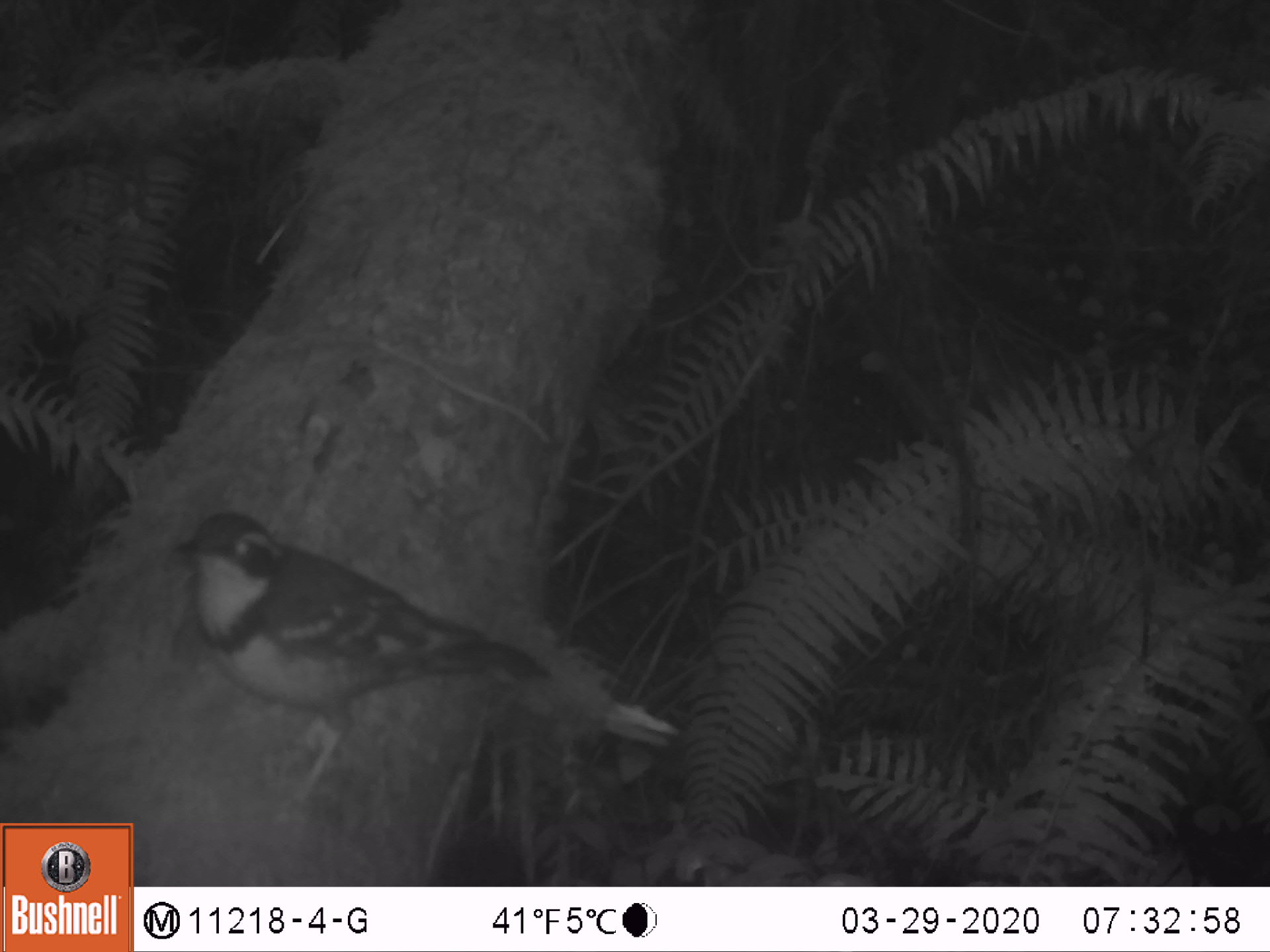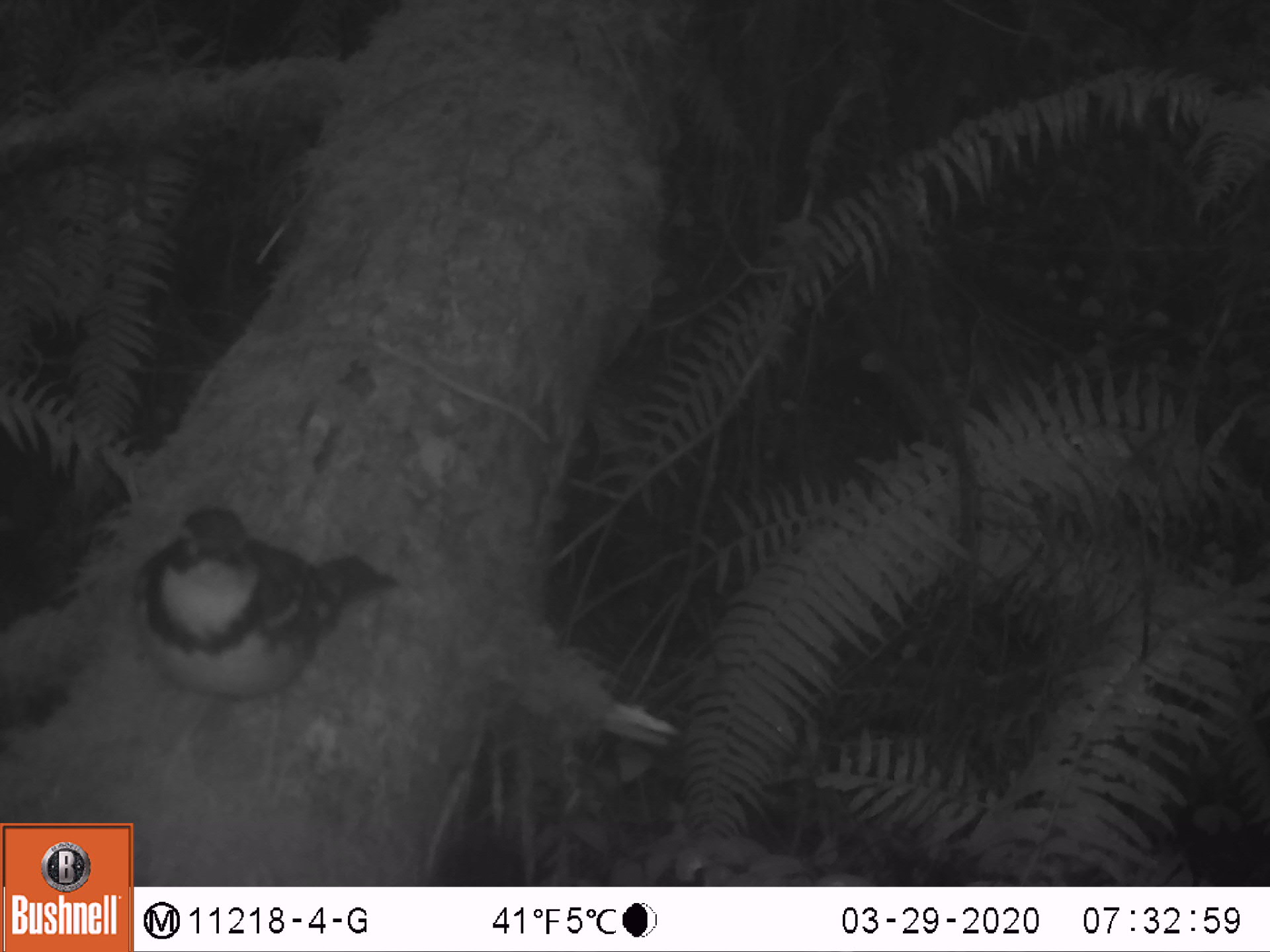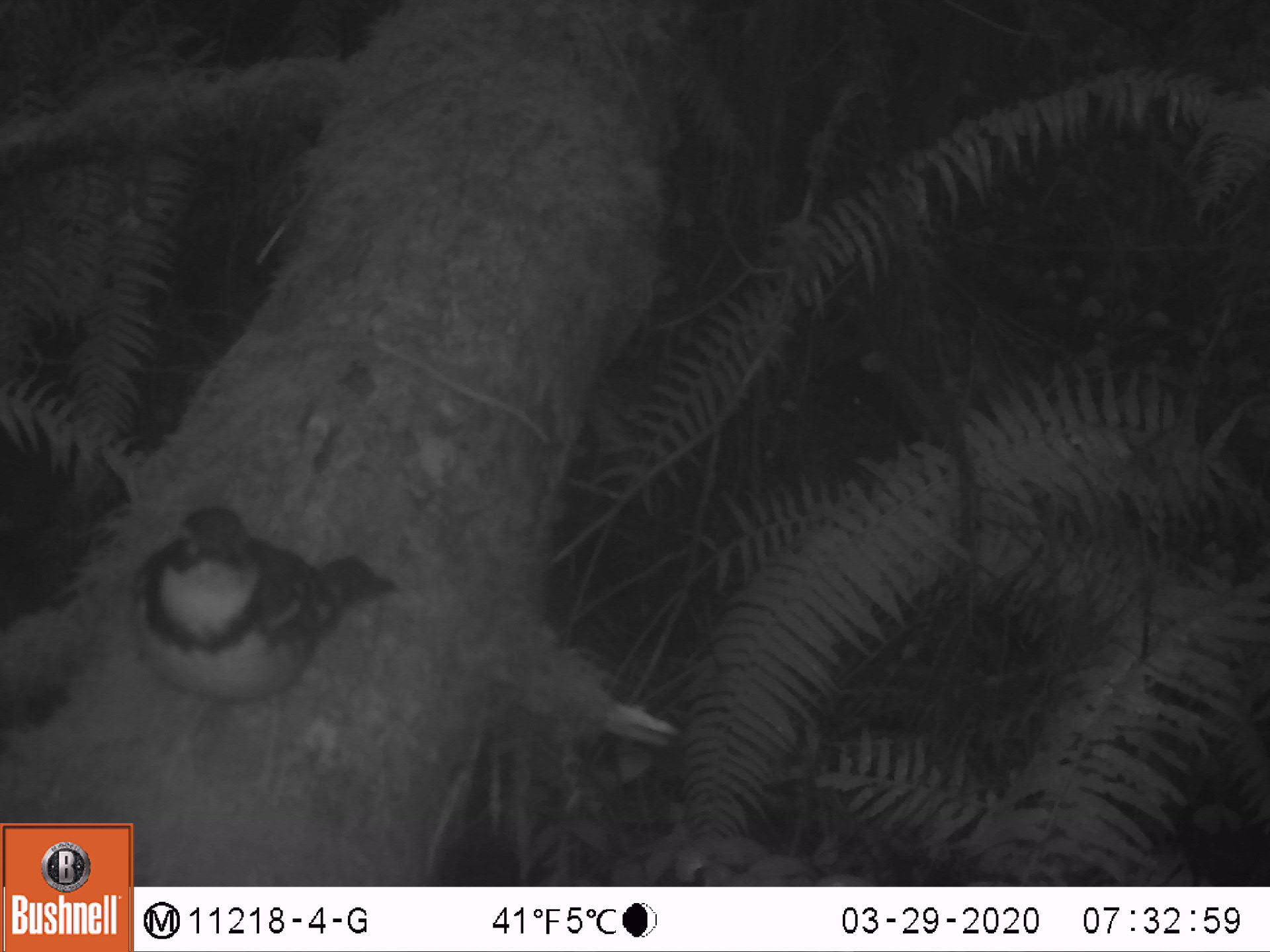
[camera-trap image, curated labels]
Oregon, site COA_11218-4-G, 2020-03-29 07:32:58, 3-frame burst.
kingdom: Animalia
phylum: Chordata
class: Aves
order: Passeriformes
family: Turdidae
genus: Ixoreus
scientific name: Ixoreus naevius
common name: varied thrush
Varied thrush (Ixoreus naevius).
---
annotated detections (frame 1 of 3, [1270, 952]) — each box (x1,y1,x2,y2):
varied thrush: (178,512,548,755)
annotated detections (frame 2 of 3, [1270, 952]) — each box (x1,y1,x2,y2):
varied thrush: (130,504,393,731)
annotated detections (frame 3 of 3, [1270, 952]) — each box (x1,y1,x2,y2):
varied thrush: (131,508,388,728)